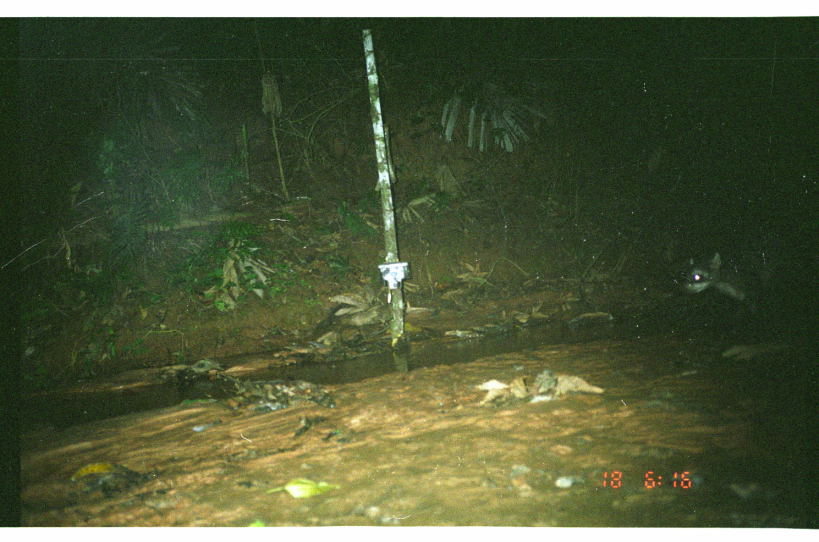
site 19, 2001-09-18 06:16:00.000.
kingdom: Animalia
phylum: Chordata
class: Mammalia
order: Carnivora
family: Procyonidae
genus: Procyon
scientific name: Procyon cancrivorus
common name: crab-eating raccoon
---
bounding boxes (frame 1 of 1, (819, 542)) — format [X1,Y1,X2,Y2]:
procyon cancrivorus: [673,249,818,363]